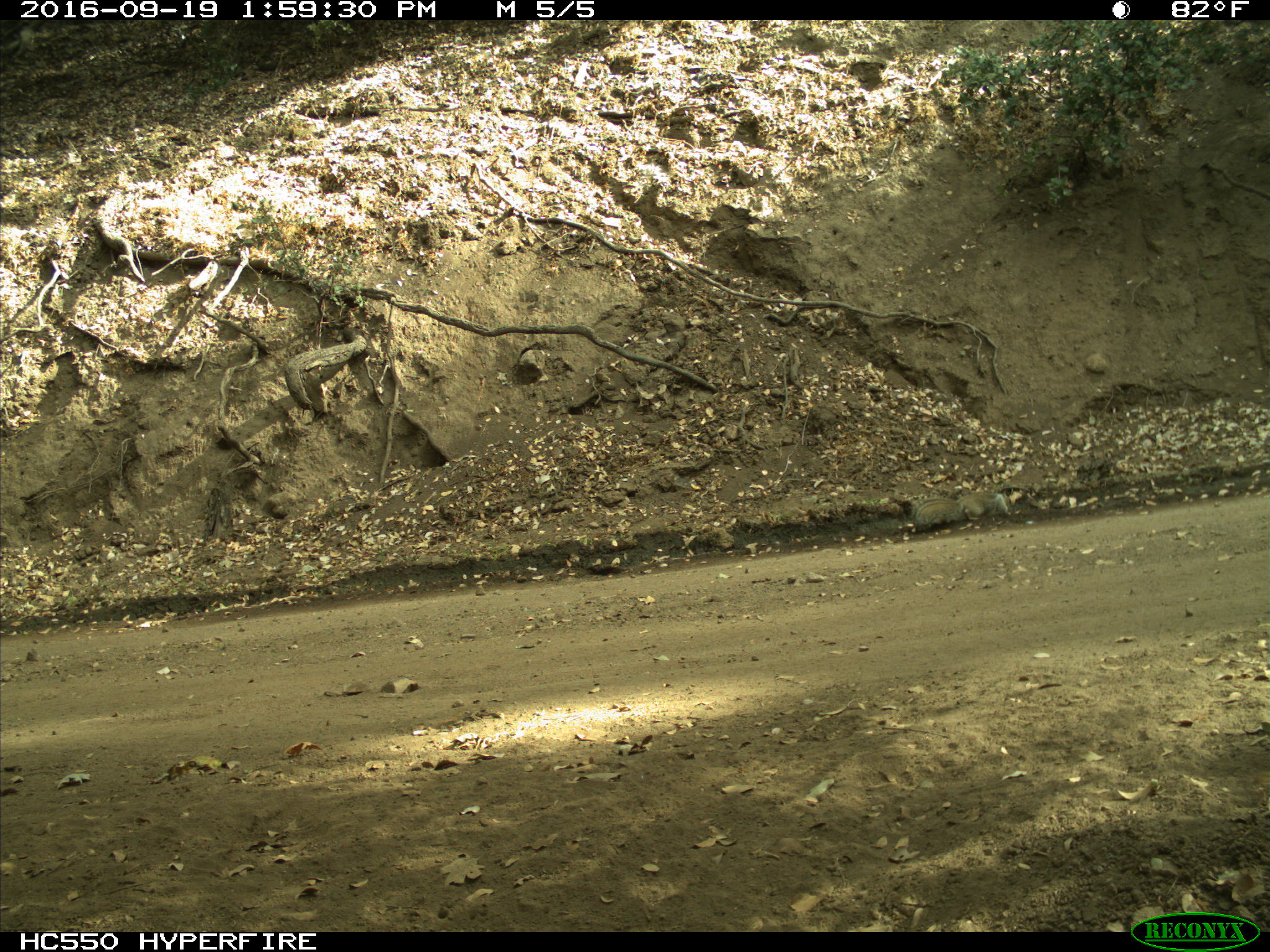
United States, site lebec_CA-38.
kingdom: Animalia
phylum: Chordata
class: Mammalia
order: Rodentia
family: Sciuridae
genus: Otospermophilus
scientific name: Otospermophilus beecheyi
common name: california ground squirrel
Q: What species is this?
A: Otospermophilus beecheyi (california ground squirrel).